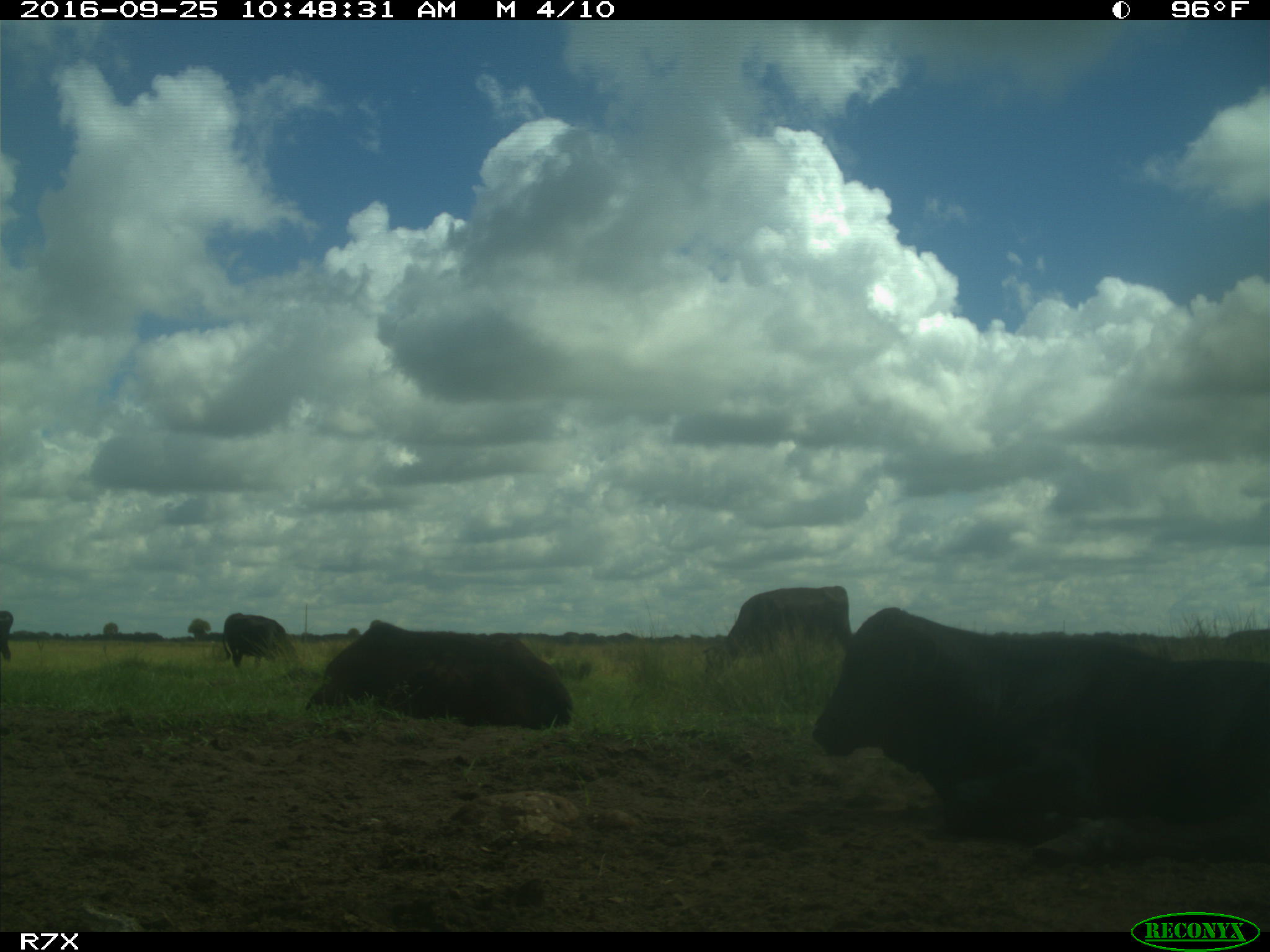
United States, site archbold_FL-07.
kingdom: Animalia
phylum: Chordata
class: Mammalia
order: Artiodactyla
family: Bovidae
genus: Bos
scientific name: Bos taurus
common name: domestic cow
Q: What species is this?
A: Bos taurus (domestic cow).